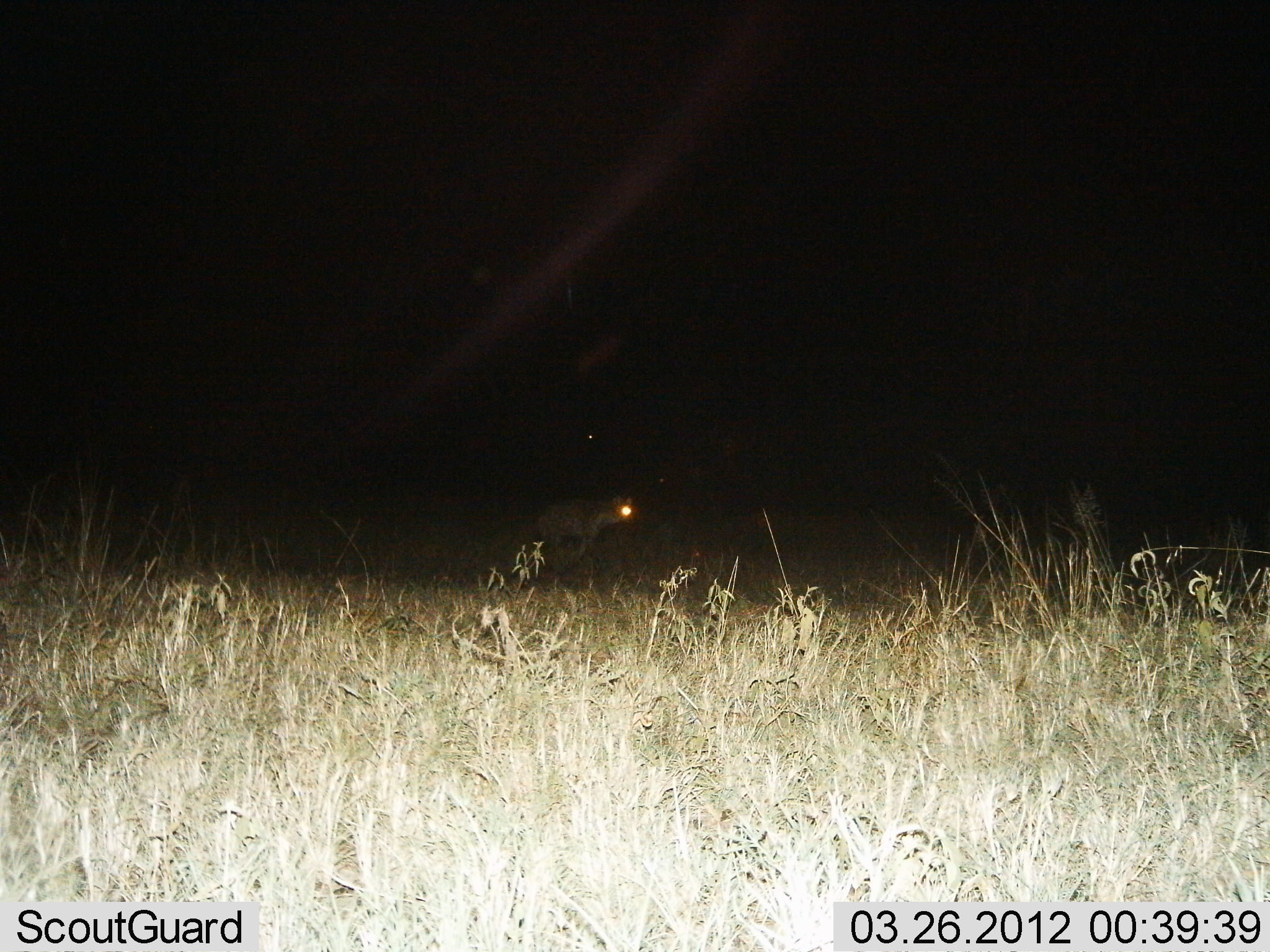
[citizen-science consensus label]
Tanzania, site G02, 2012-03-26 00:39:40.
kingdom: Animalia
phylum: Chordata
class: Mammalia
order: Carnivora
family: Hyaenidae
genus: Crocuta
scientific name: Crocuta crocuta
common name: spotted hyena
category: hyenaspotted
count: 1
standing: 17%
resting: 0%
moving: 83%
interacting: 0%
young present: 0%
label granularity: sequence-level